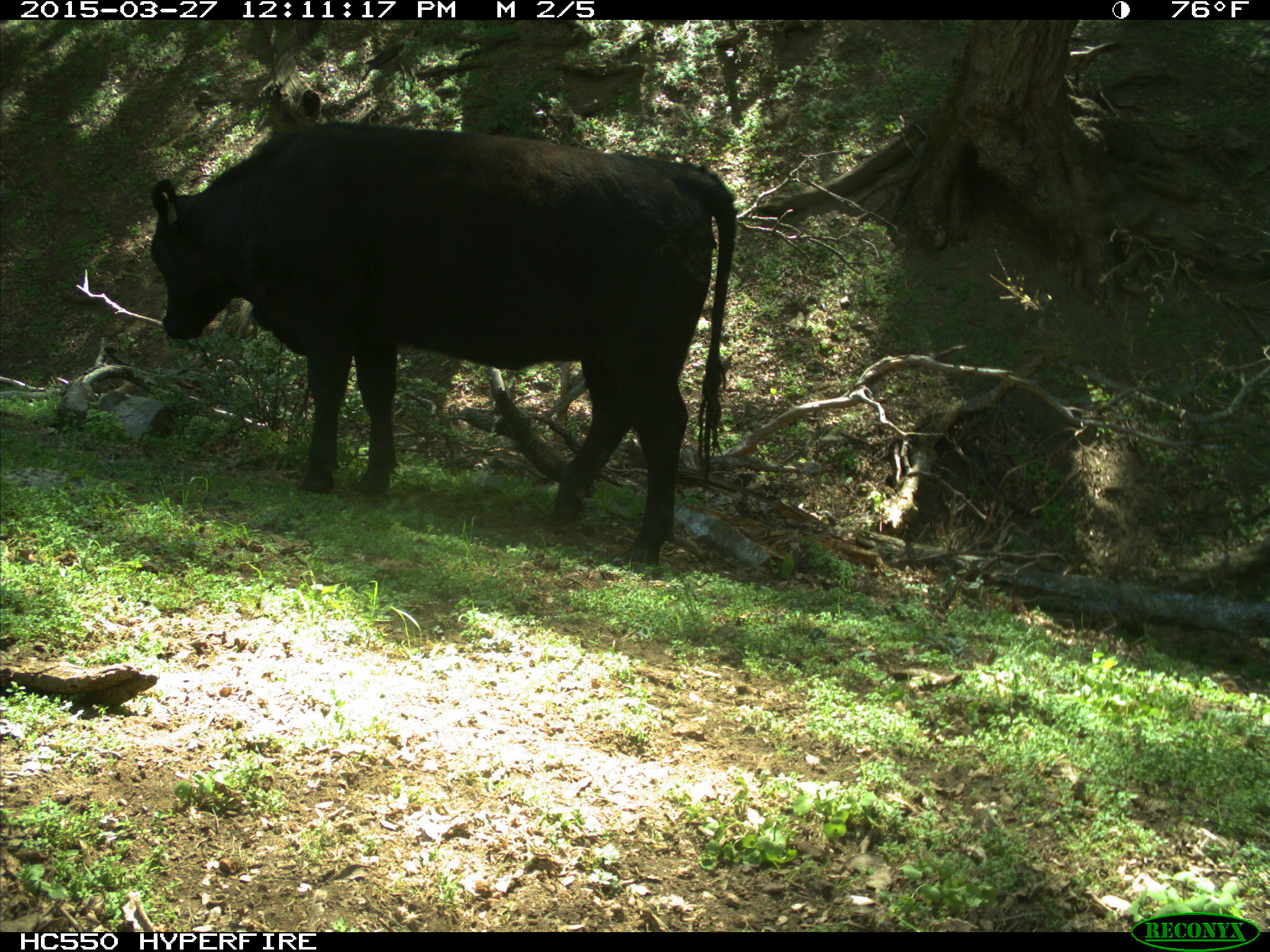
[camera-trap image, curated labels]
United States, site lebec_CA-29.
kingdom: Animalia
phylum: Chordata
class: Mammalia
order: Artiodactyla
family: Bovidae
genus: Bos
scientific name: Bos taurus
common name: domestic cow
Bos taurus (domestic cow).